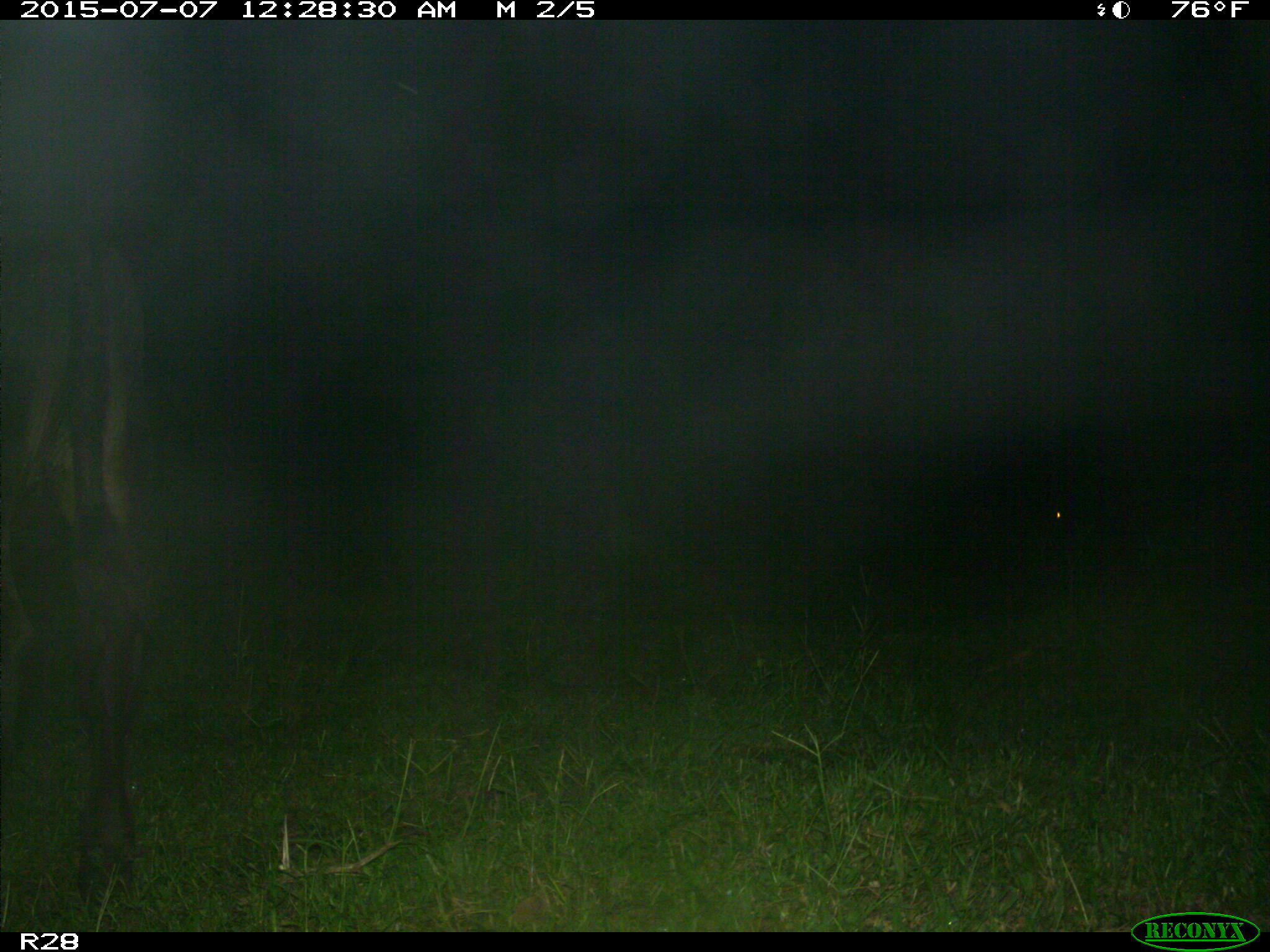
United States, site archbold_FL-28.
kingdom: Animalia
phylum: Chordata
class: Mammalia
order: Artiodactyla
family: Bovidae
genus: Bos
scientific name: Bos taurus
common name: domestic cow